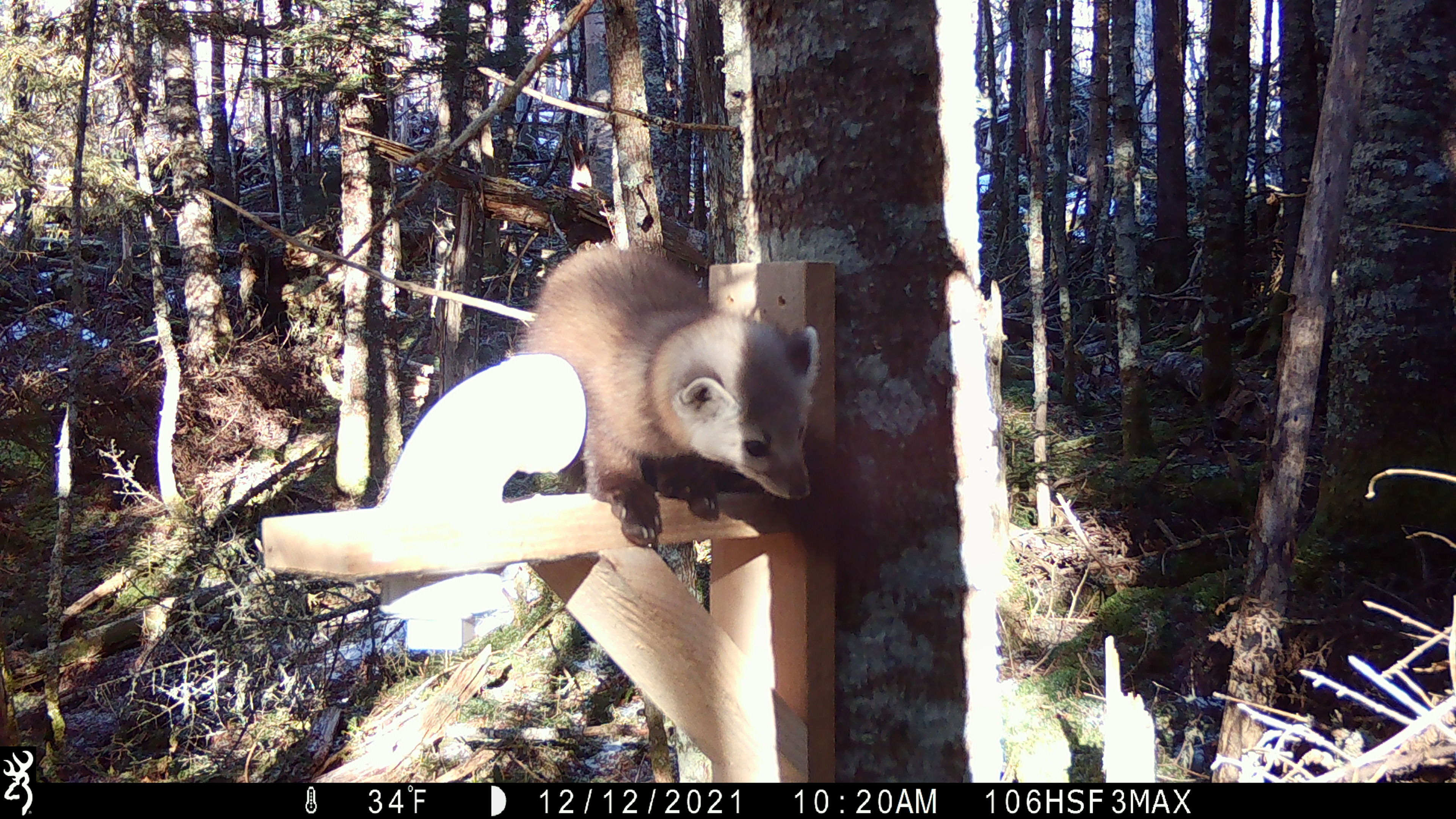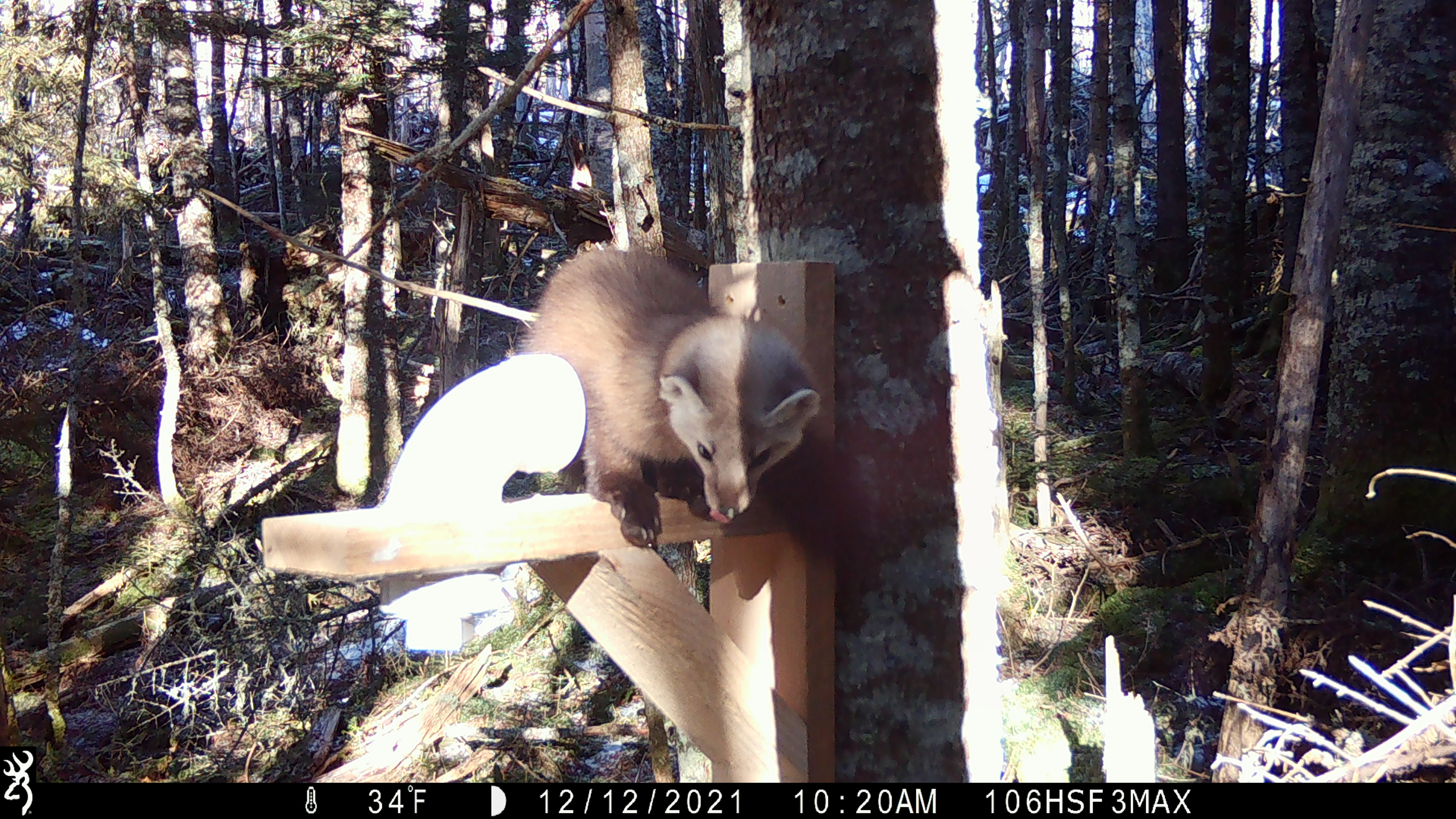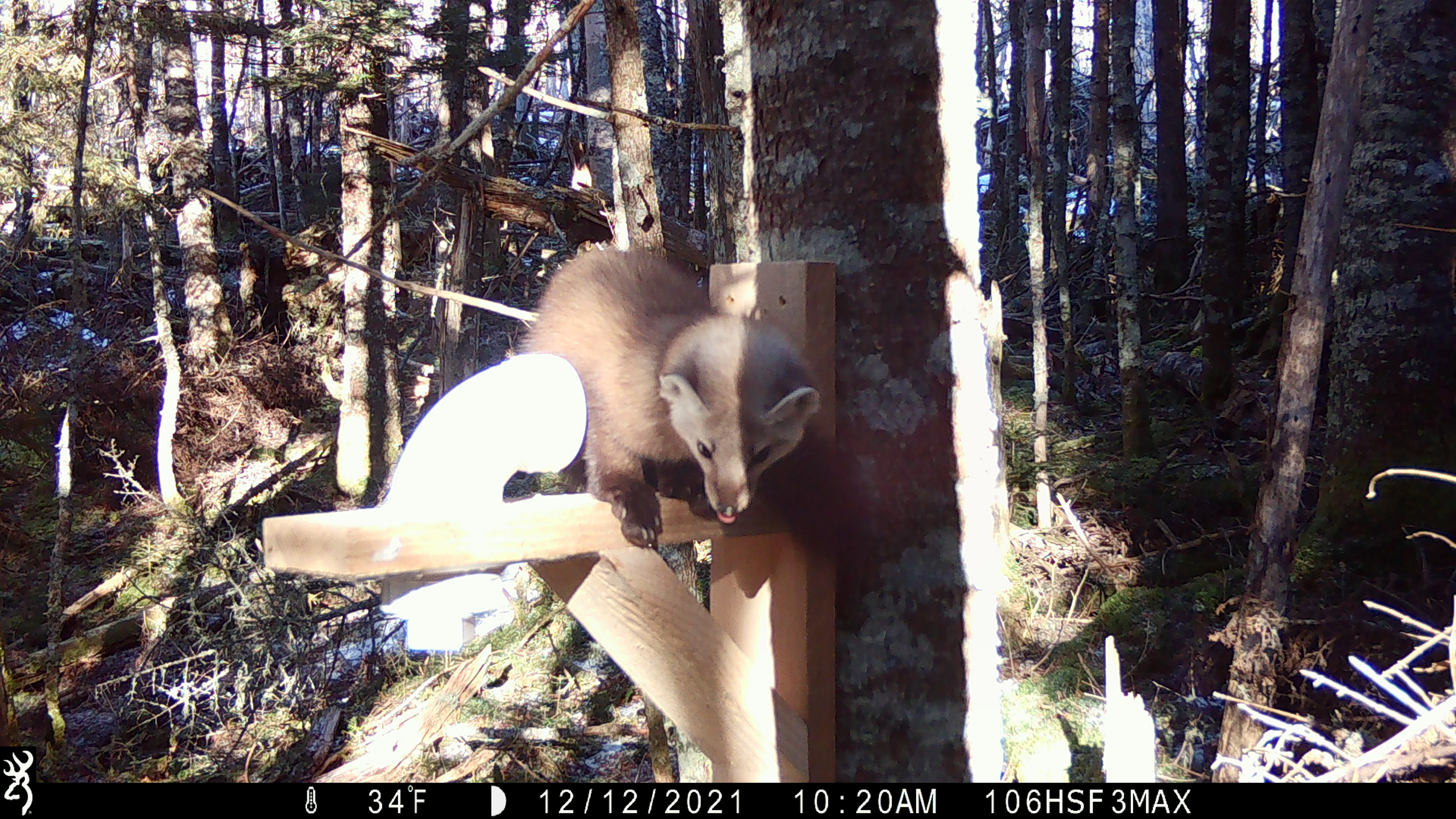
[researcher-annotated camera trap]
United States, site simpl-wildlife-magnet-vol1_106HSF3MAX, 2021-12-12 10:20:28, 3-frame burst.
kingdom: Animalia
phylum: Chordata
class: Mammalia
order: Carnivora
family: Mustelidae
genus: Martes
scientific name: Martes americana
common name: american marten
American marten (Martes americana).